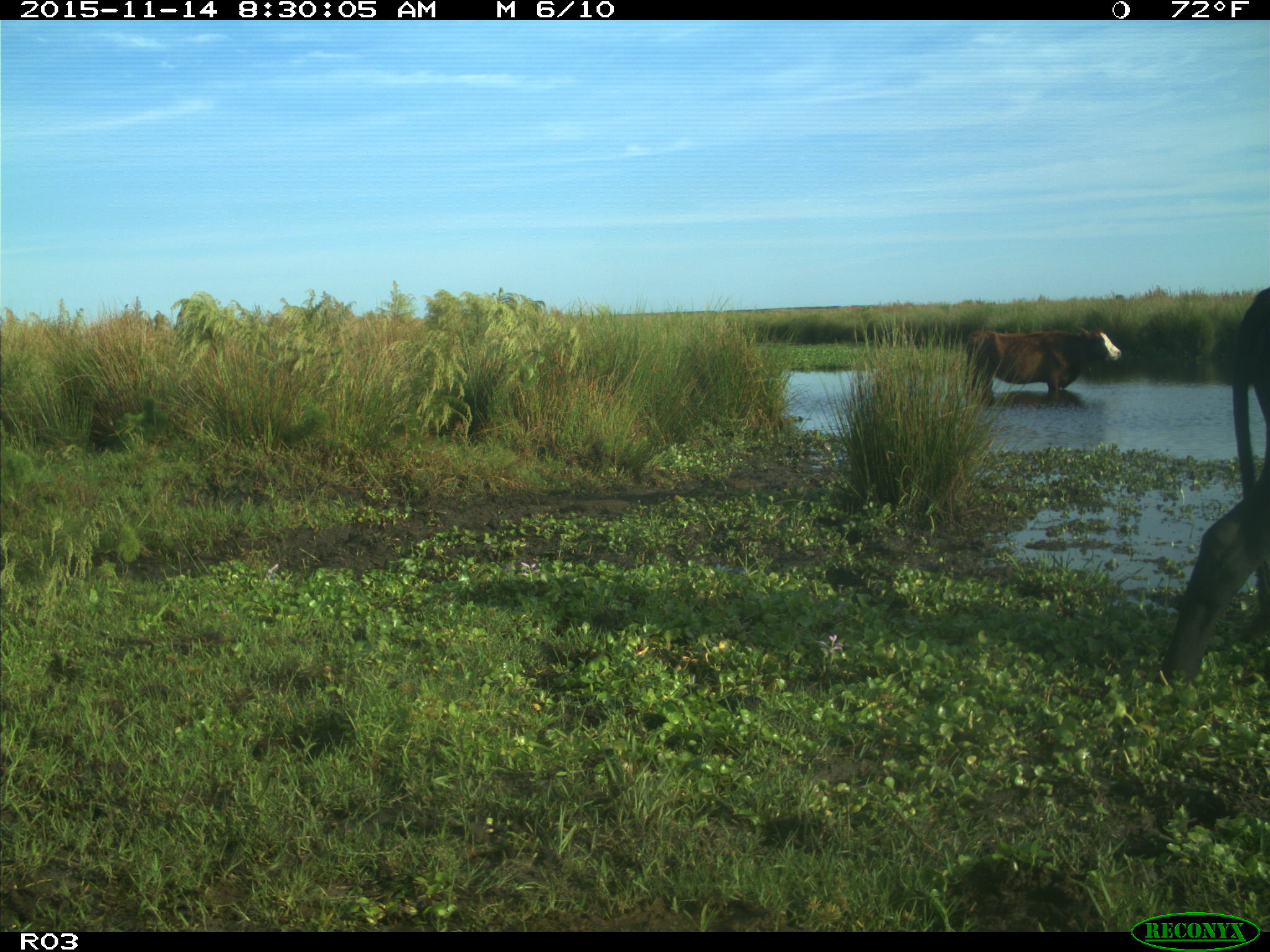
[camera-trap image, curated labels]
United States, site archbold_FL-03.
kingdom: Animalia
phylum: Chordata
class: Mammalia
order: Artiodactyla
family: Bovidae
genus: Bos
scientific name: Bos taurus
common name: domestic cow